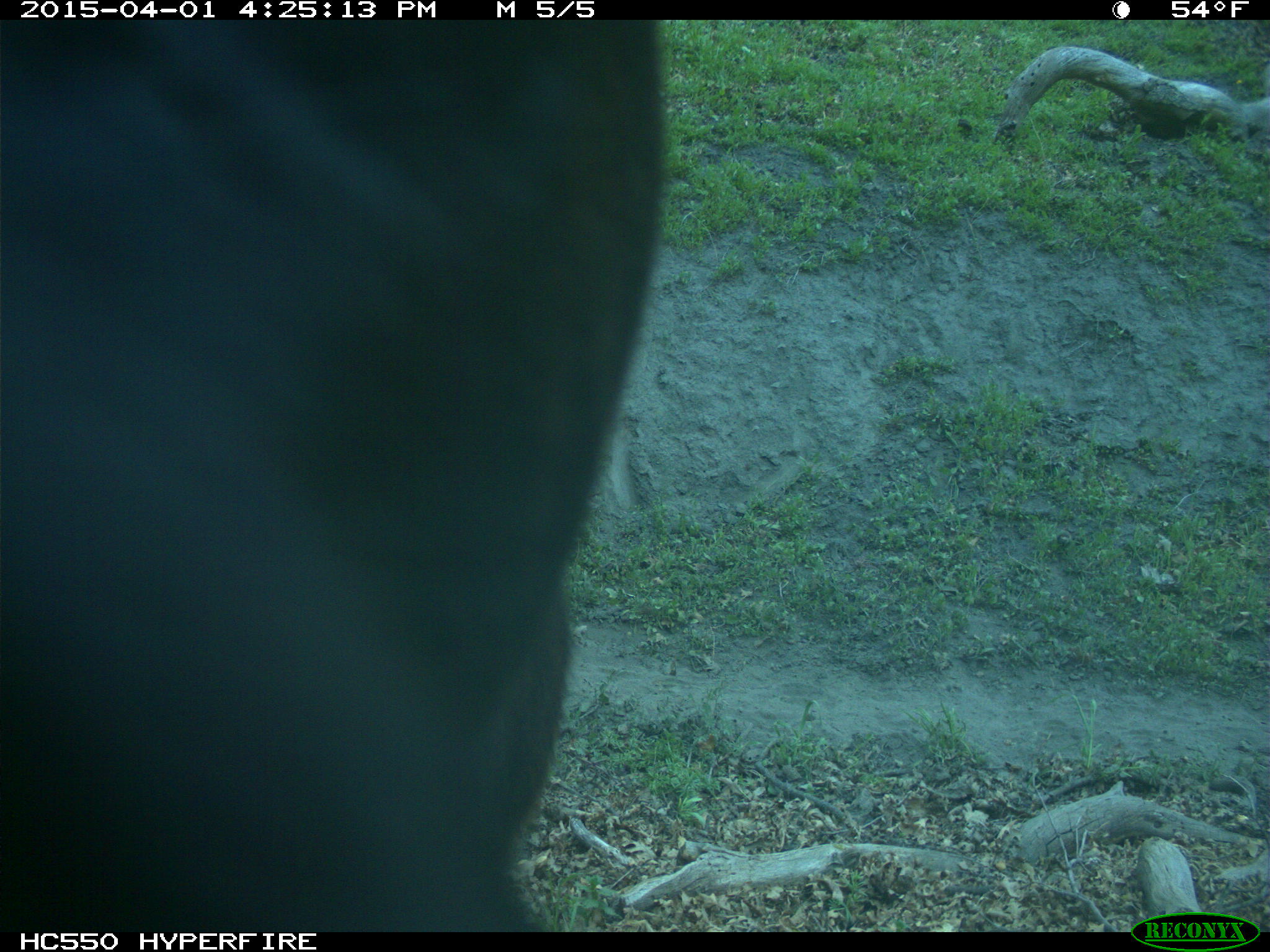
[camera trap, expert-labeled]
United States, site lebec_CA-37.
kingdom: Animalia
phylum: Chordata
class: Mammalia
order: Artiodactyla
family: Bovidae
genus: Bos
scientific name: Bos taurus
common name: domestic cow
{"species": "Bos taurus (domestic cow)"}